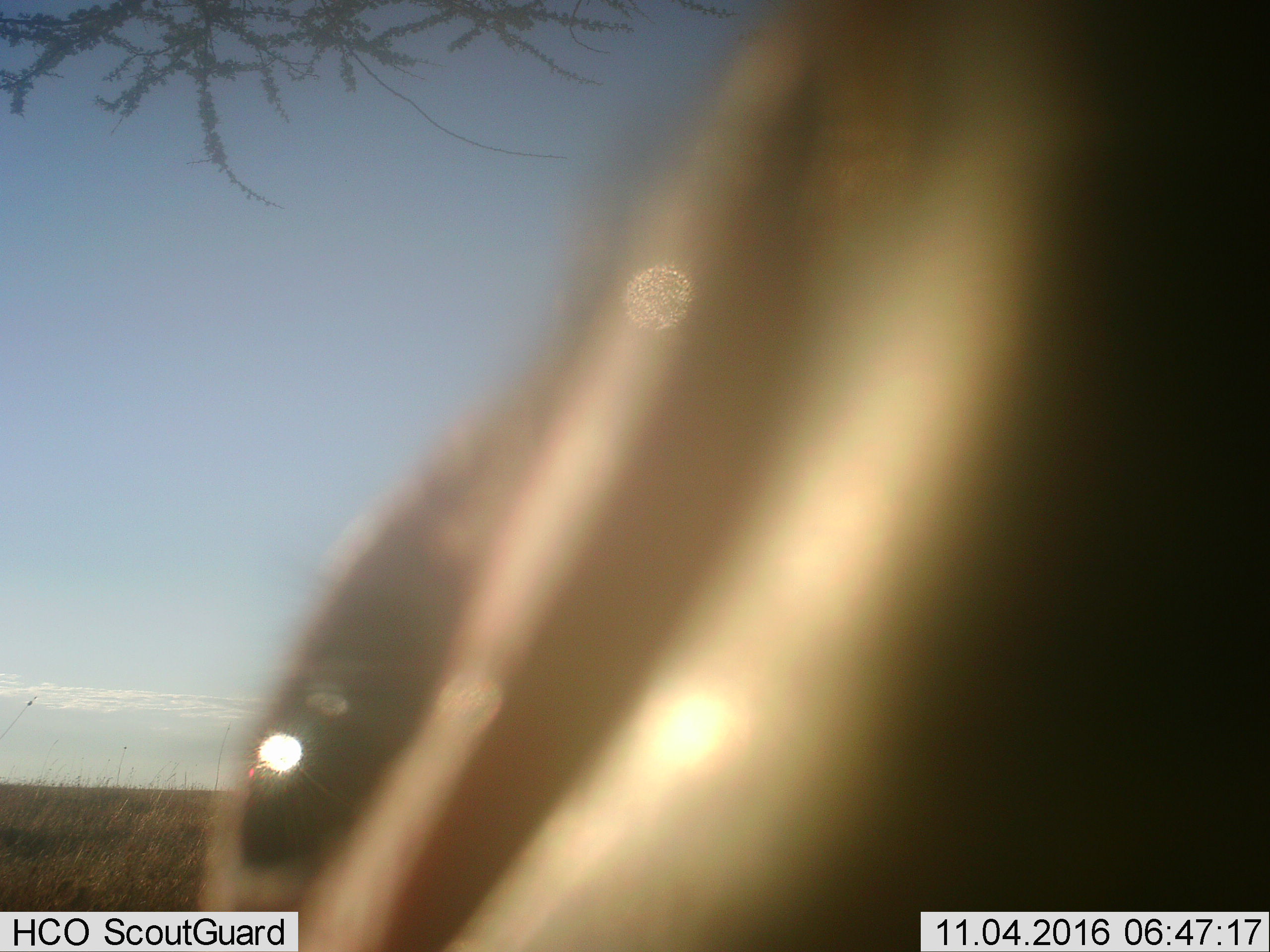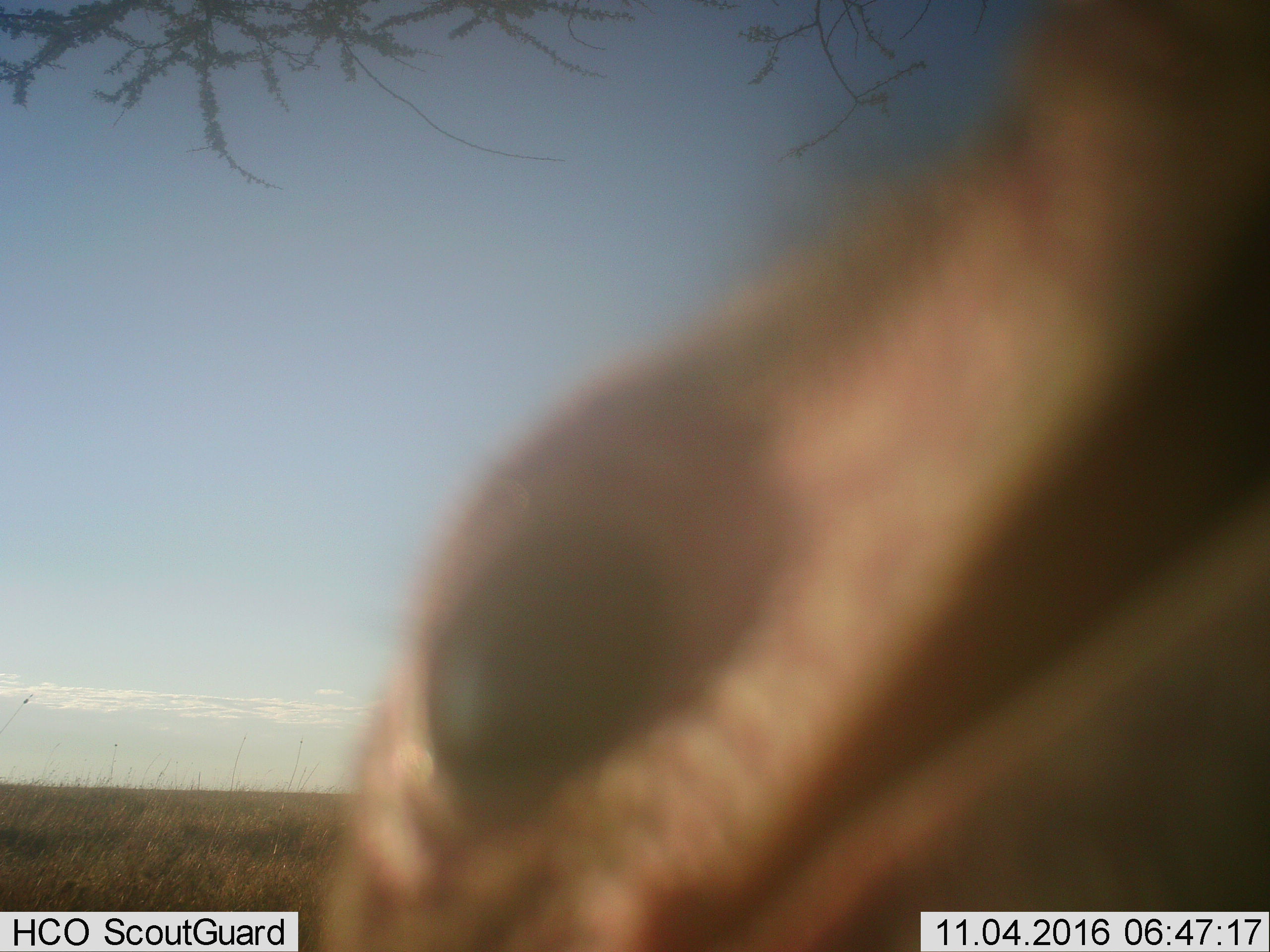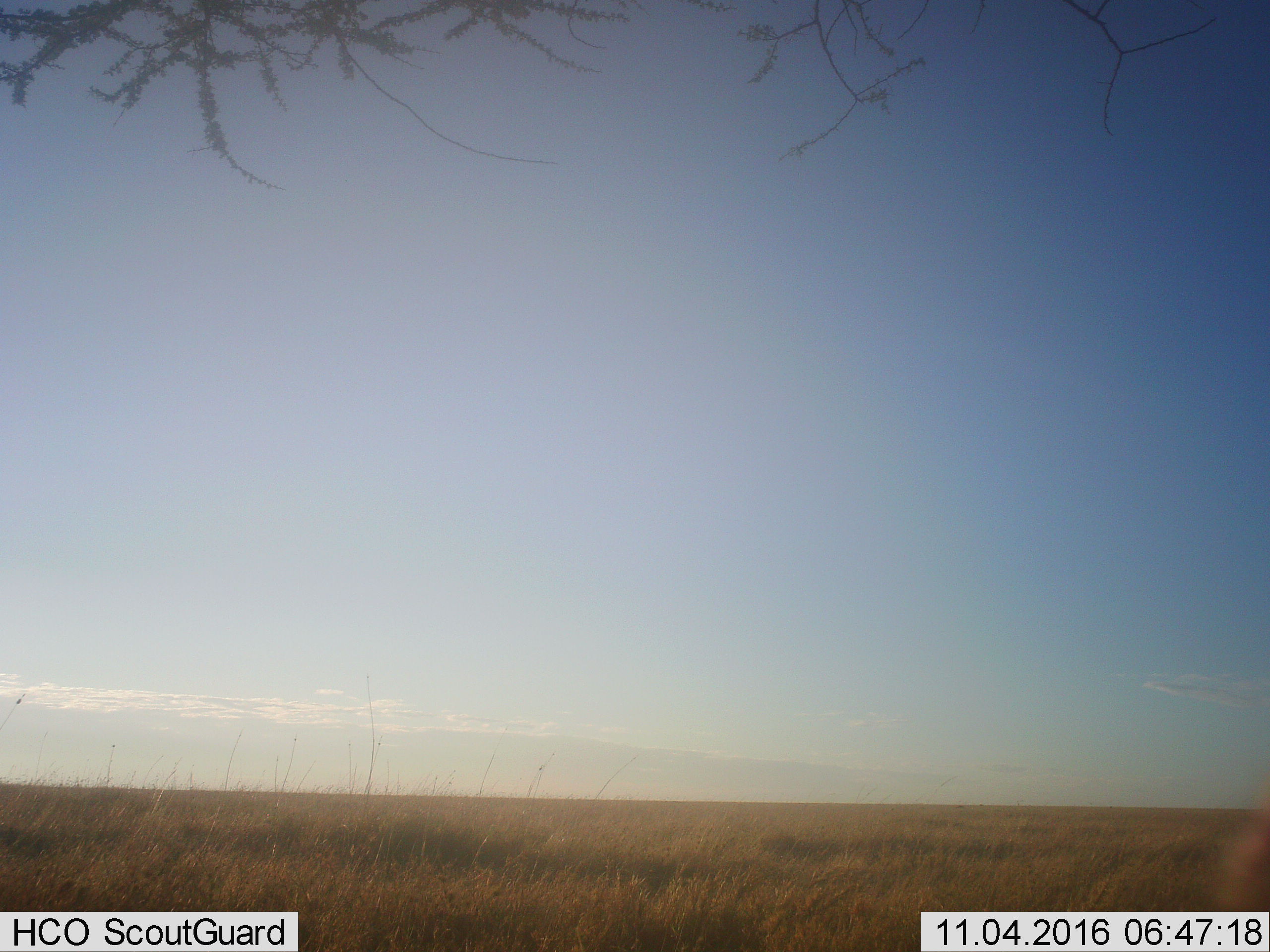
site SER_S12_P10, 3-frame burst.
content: unidentified animal